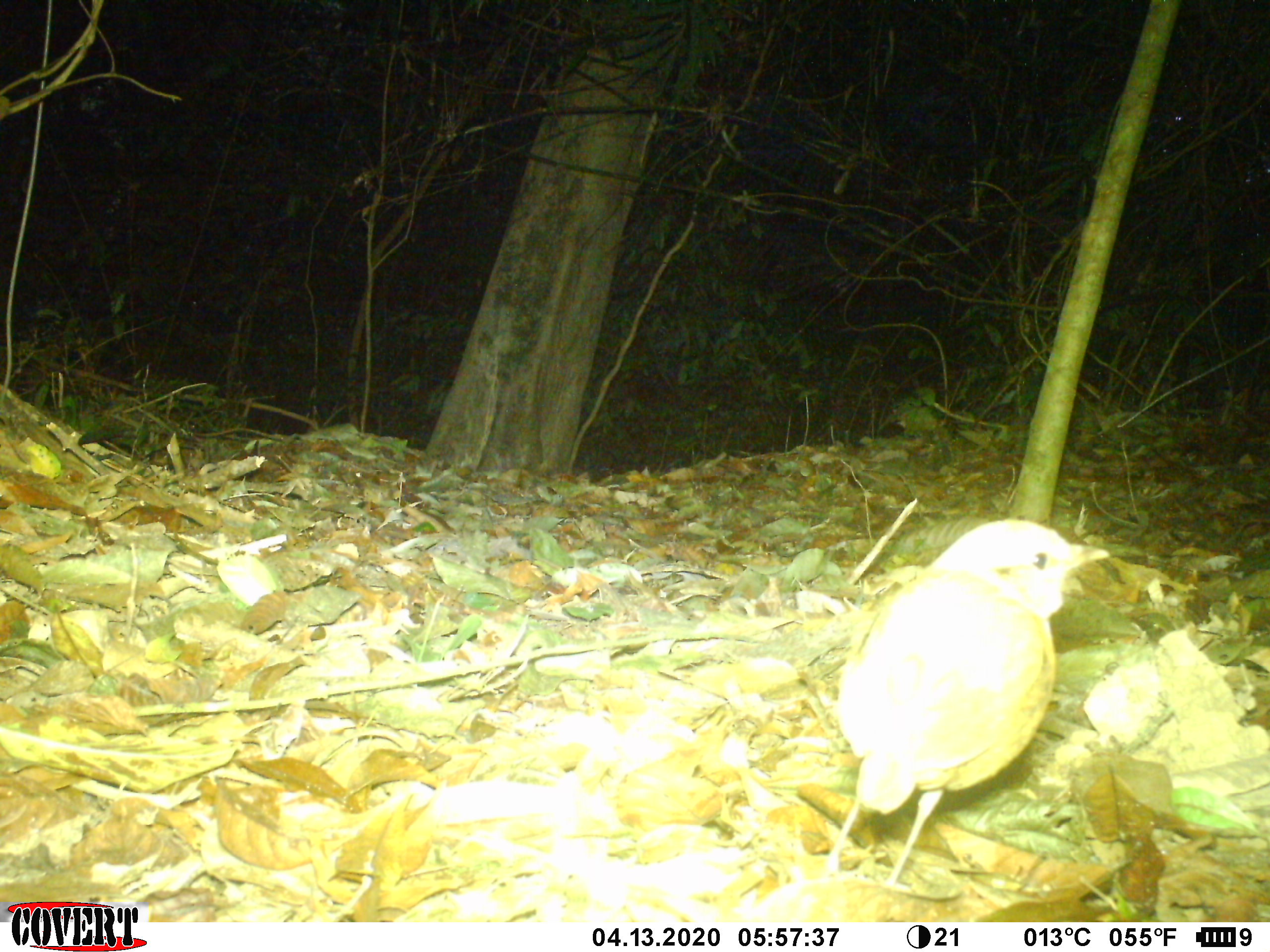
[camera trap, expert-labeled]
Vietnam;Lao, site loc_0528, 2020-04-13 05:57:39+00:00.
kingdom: Animalia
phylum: Chordata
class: Aves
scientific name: Aves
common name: bird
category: unidentified bird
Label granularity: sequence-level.